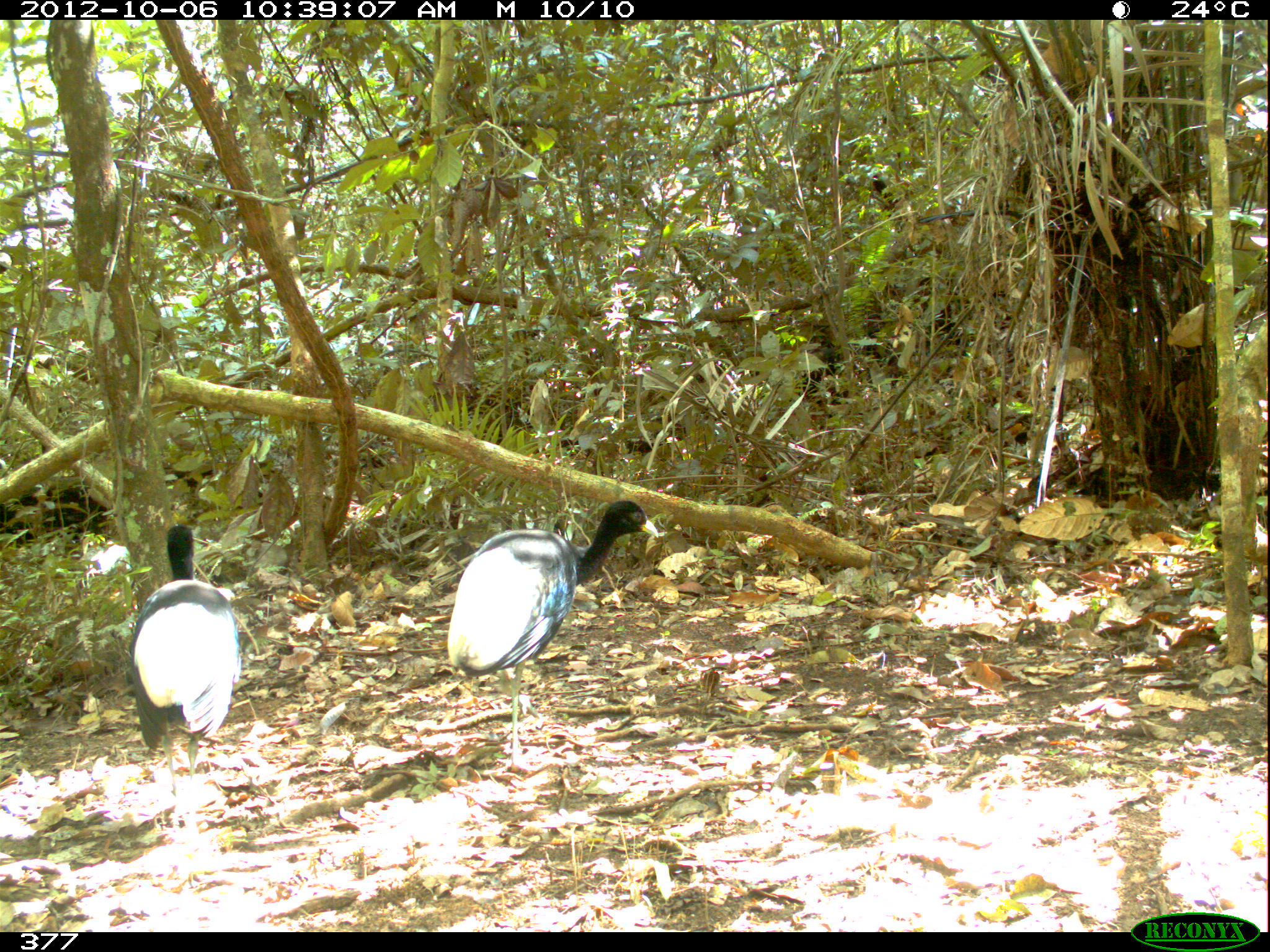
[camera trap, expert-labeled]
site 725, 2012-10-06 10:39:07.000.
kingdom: Animalia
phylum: Chordata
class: Aves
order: Gruiformes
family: Psophiidae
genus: Psophia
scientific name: Psophia leucoptera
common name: pale-winged trumpeter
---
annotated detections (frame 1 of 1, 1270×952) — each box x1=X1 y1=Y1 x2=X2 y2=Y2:
psophia leucoptera: x1=446 y1=499 x2=659 y2=775; x1=129 y1=522 x2=242 y2=847